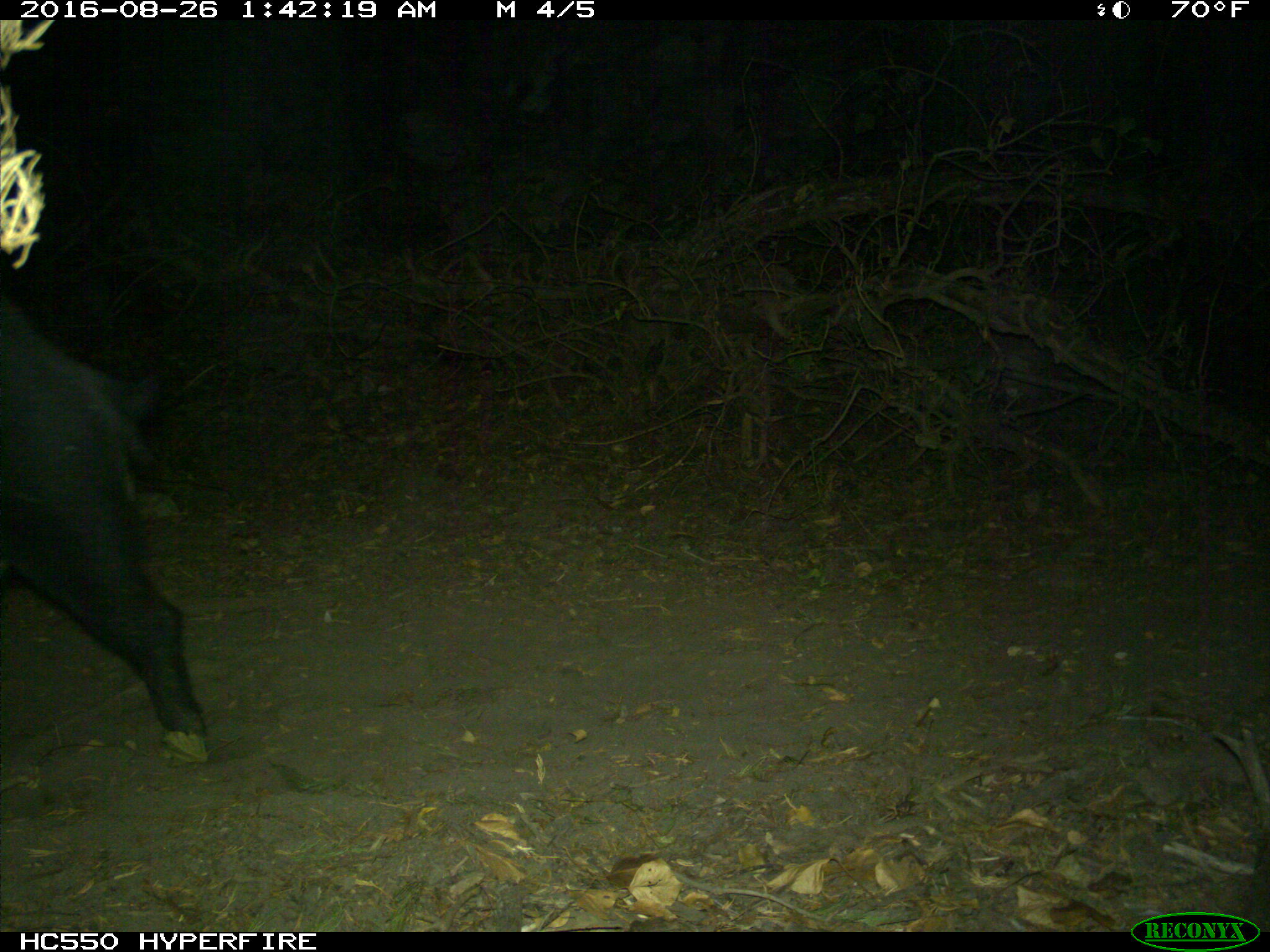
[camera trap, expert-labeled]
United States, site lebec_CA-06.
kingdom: Animalia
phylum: Chordata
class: Mammalia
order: Artiodactyla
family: Suidae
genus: Sus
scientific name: Sus scrofa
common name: wild boar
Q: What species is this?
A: Sus scrofa (wild boar).